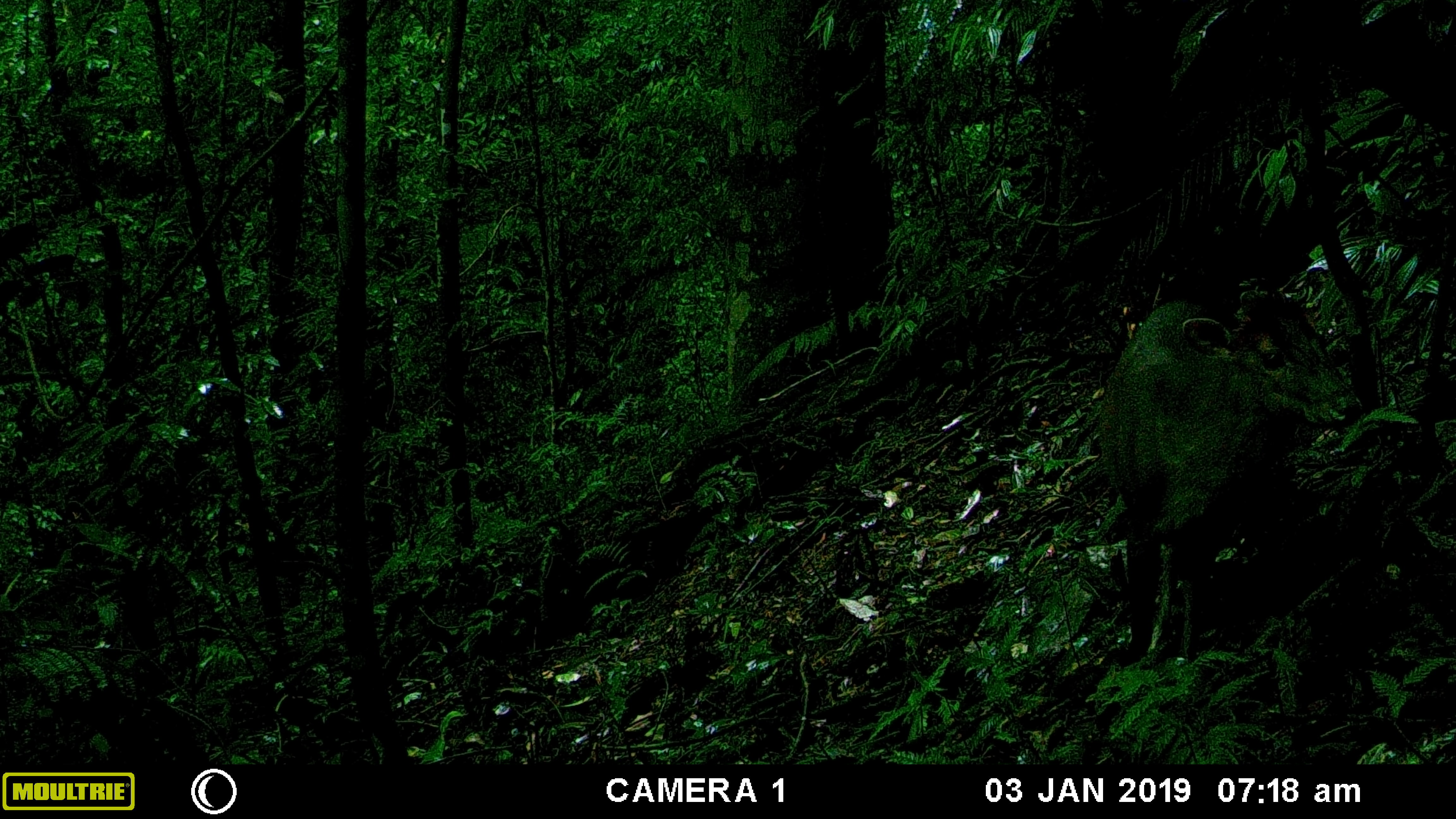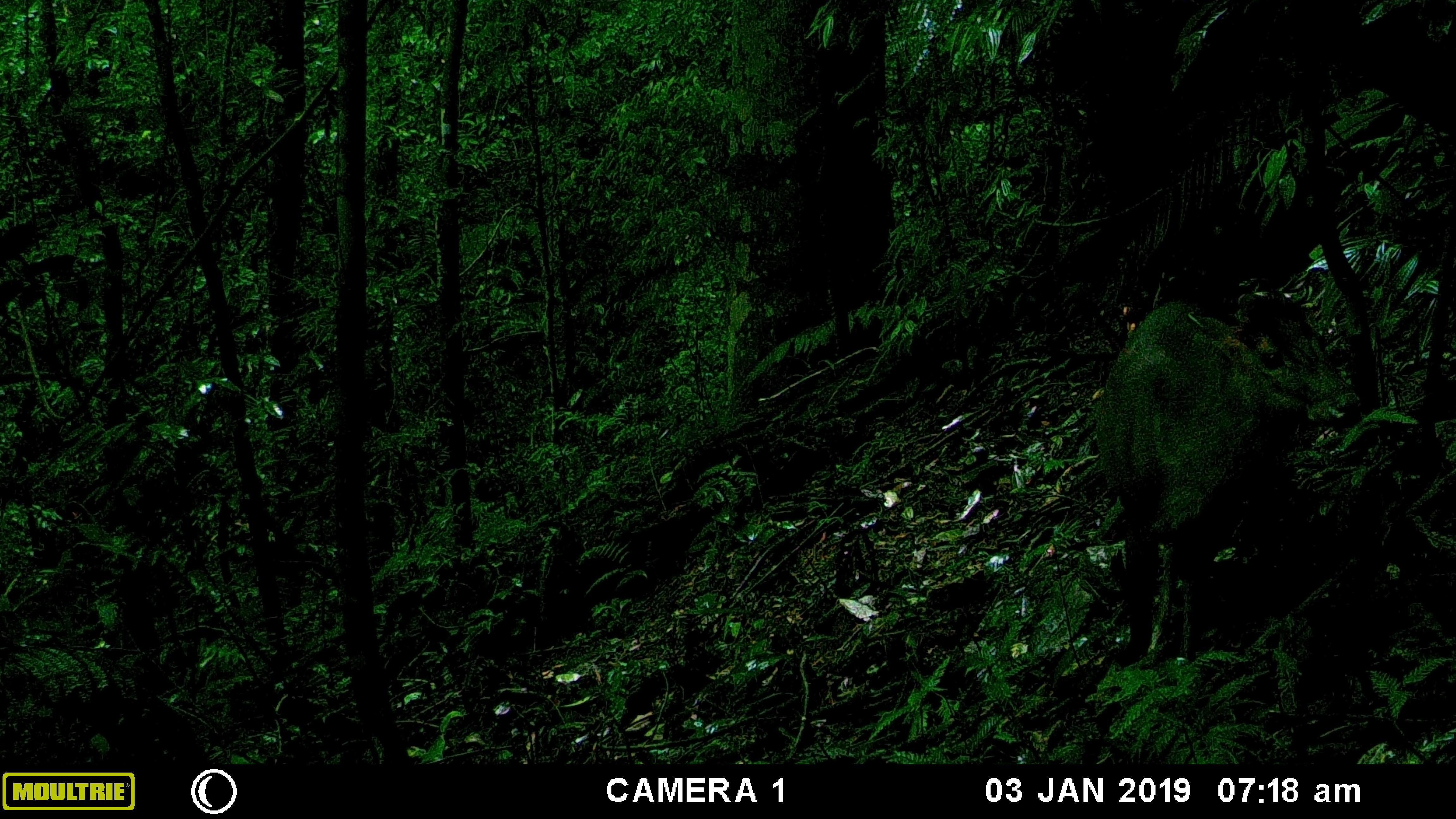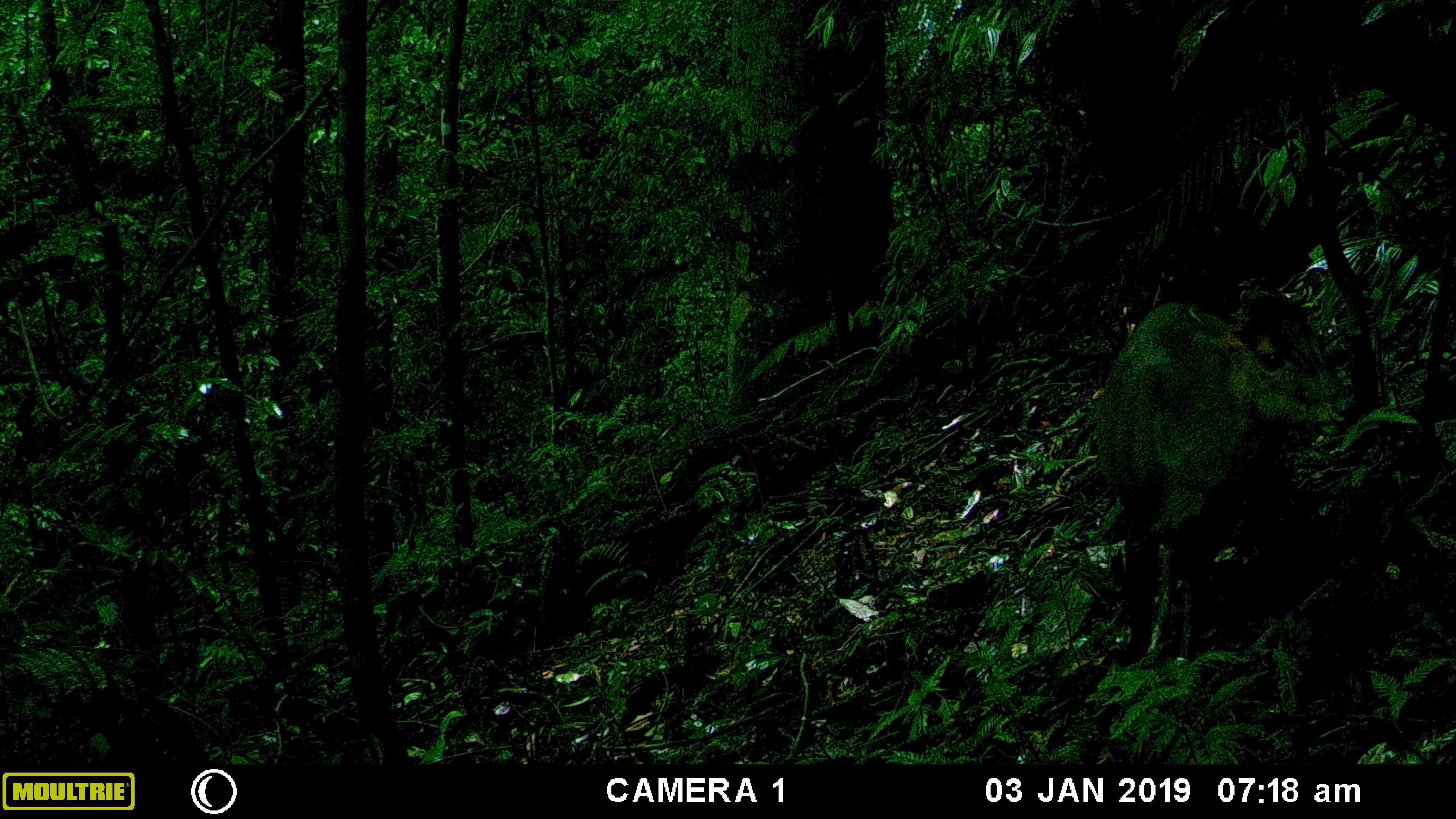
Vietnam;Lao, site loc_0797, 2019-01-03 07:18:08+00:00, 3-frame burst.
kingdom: Animalia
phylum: Chordata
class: Mammalia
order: Artiodactyla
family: Cervidae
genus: Muntiacus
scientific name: Muntiacus rooseveltorum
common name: roosevelt's muntjac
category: roosevelts muntjac group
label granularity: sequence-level